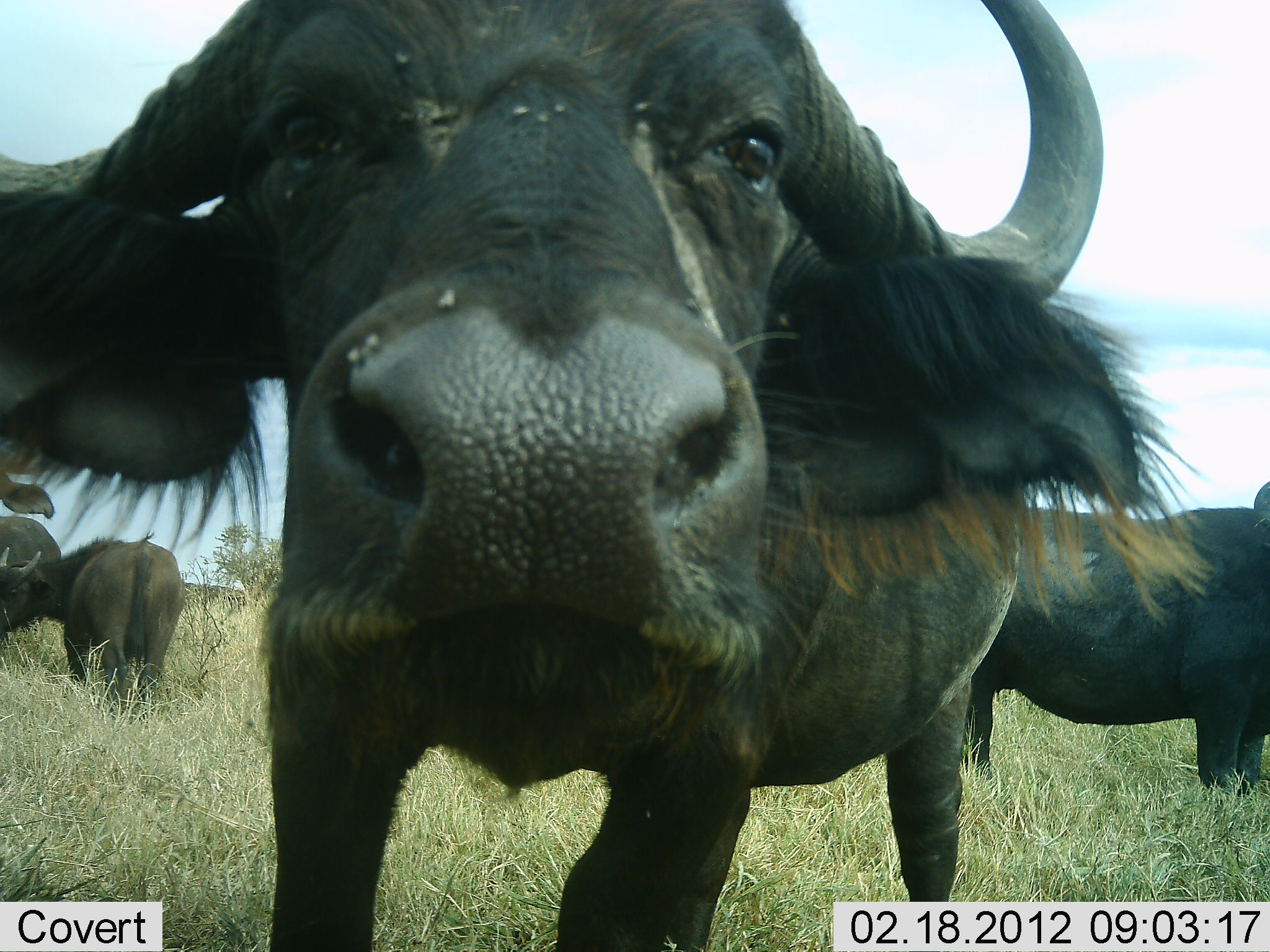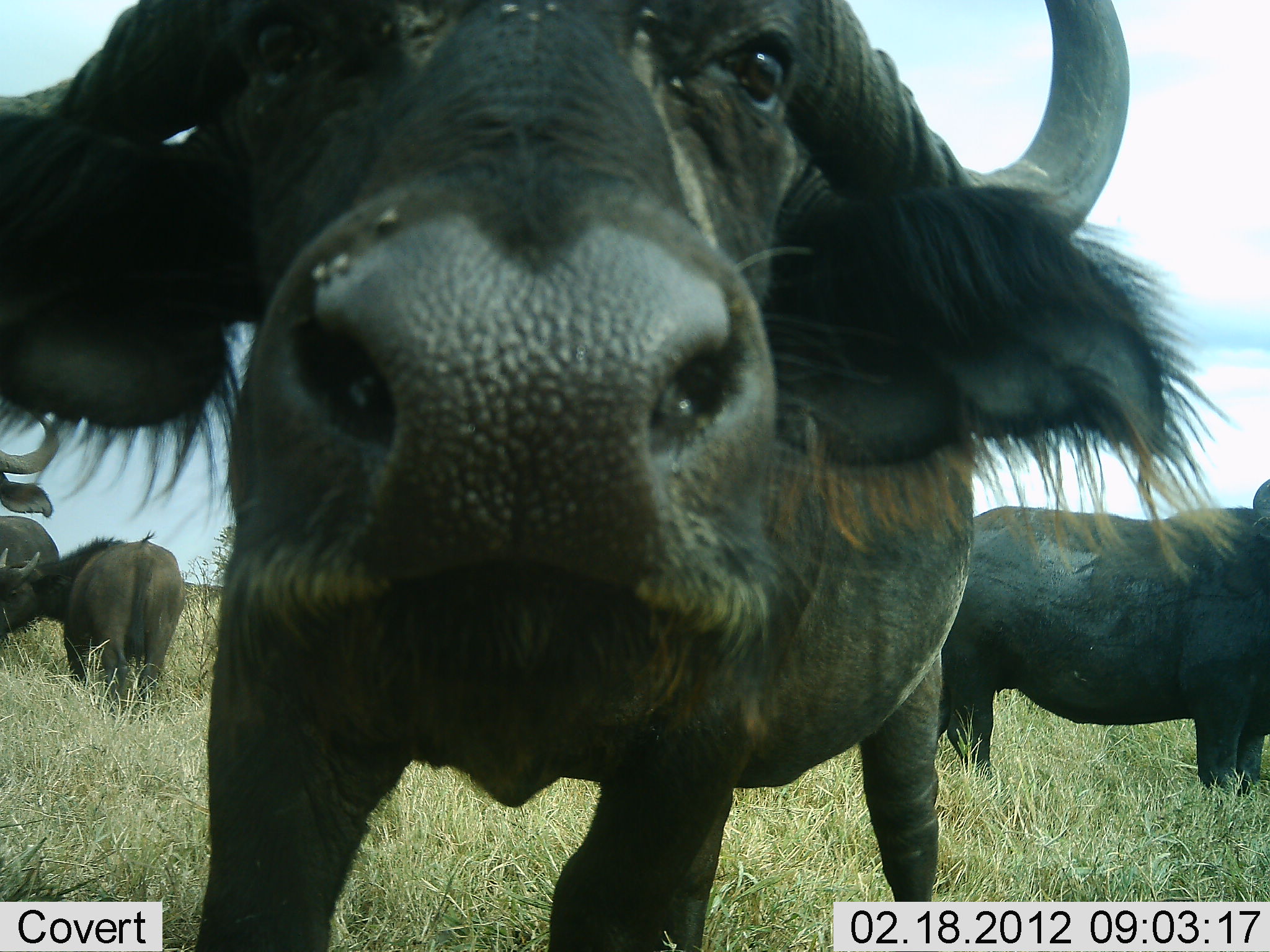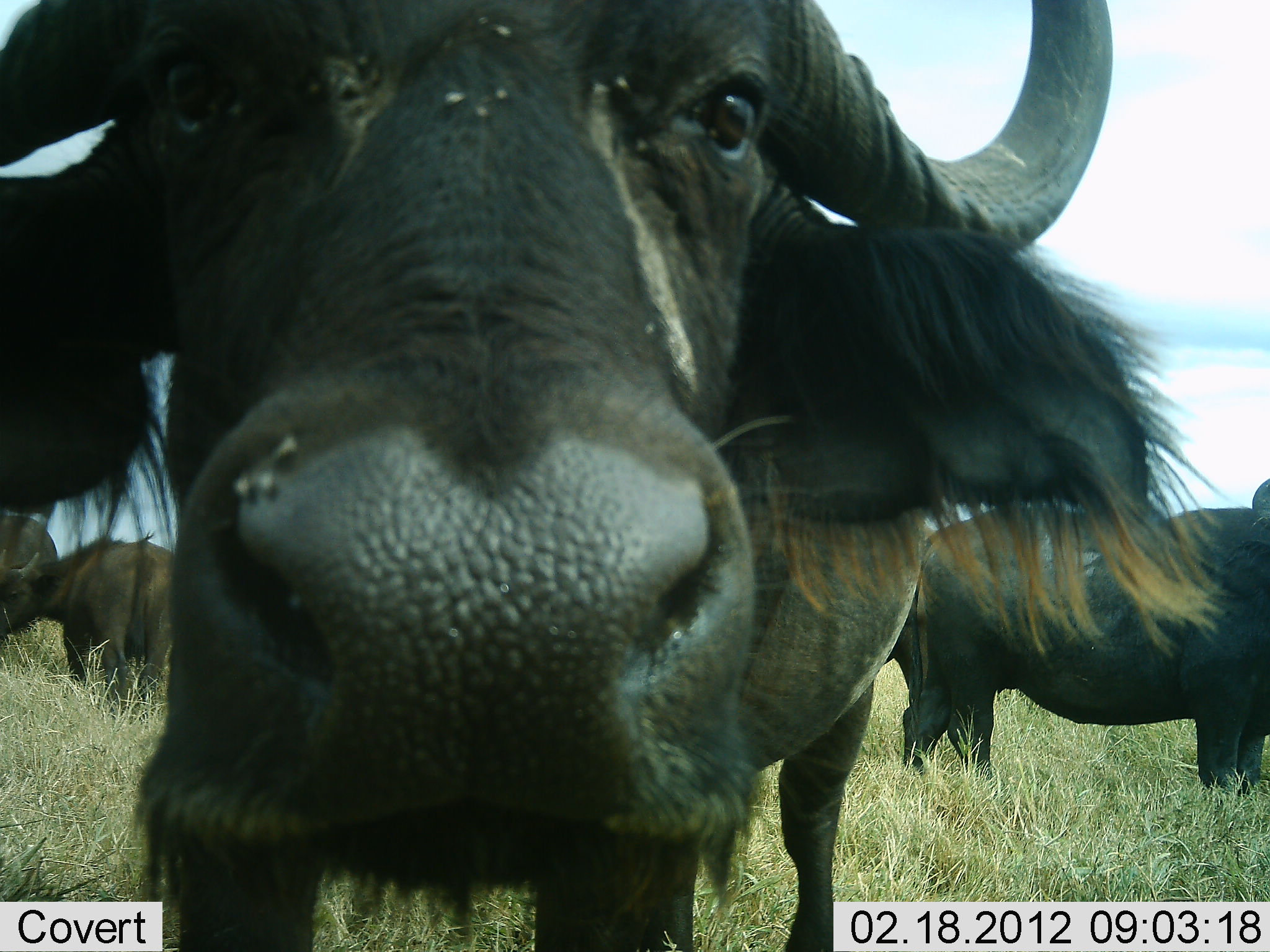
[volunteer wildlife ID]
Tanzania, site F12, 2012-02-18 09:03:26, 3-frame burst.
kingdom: Animalia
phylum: Chordata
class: Mammalia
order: Artiodactyla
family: Bovidae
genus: Syncerus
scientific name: Syncerus caffer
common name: cape buffalo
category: buffalo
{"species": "buffalo (cape buffalo) (Syncerus caffer)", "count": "5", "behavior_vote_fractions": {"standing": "100%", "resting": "0%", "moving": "7%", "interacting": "14%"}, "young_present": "7%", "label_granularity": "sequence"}